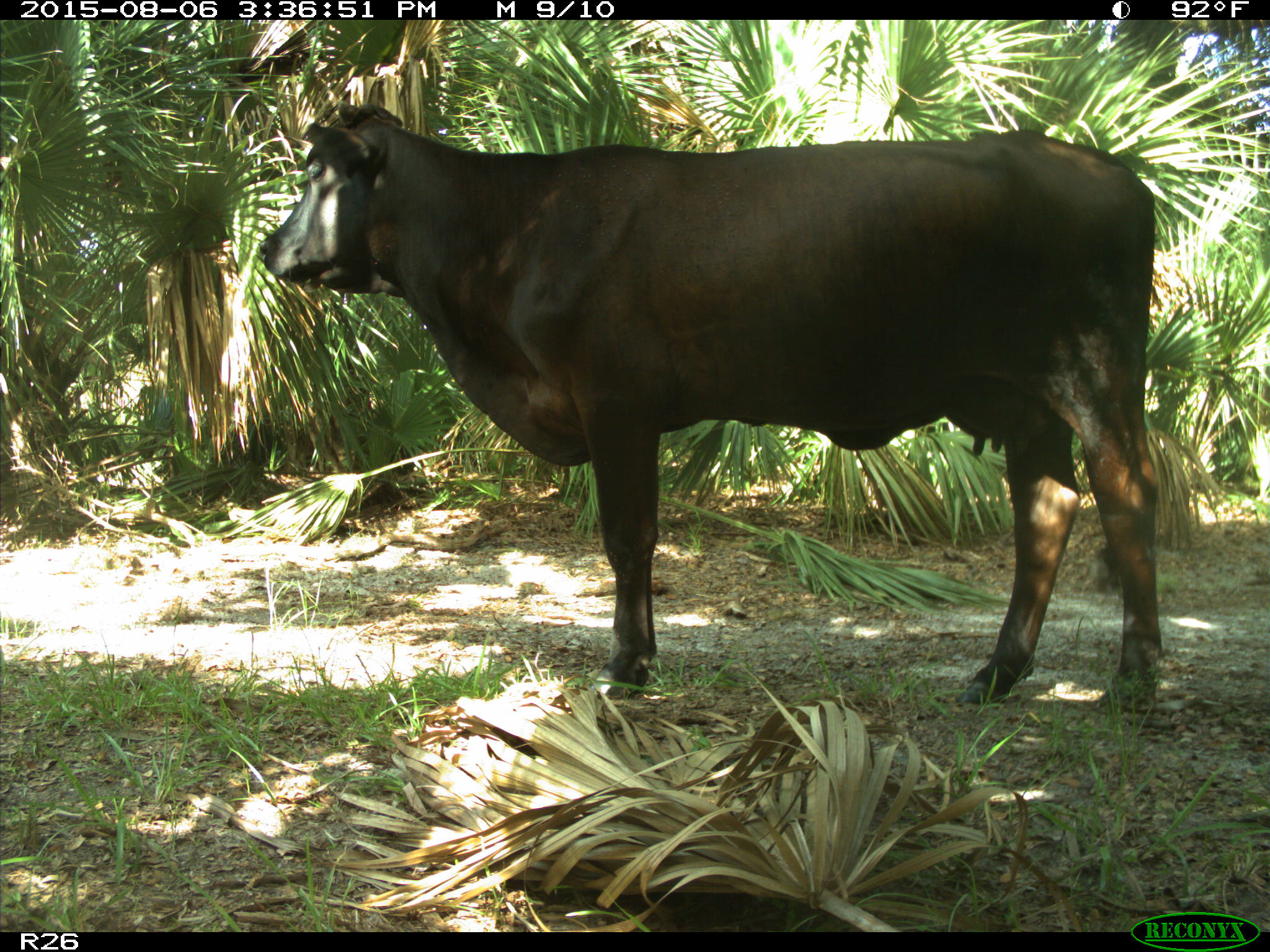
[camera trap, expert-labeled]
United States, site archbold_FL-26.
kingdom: Animalia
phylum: Chordata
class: Mammalia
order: Artiodactyla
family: Bovidae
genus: Bos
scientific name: Bos taurus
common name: domestic cow